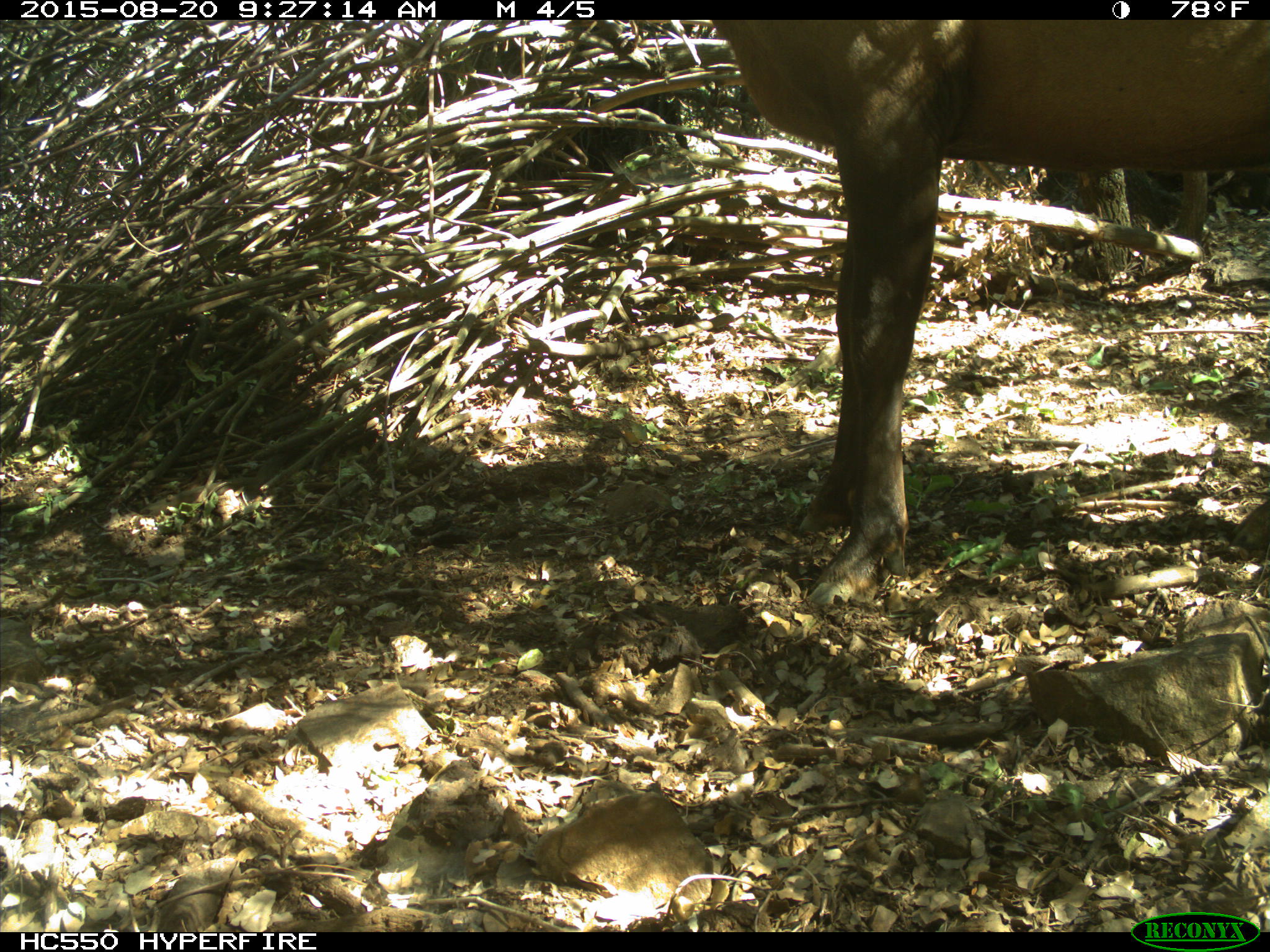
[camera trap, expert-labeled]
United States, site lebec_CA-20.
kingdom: Animalia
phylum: Chordata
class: Mammalia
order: Artiodactyla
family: Cervidae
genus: Cervus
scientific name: Cervus canadensis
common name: elk